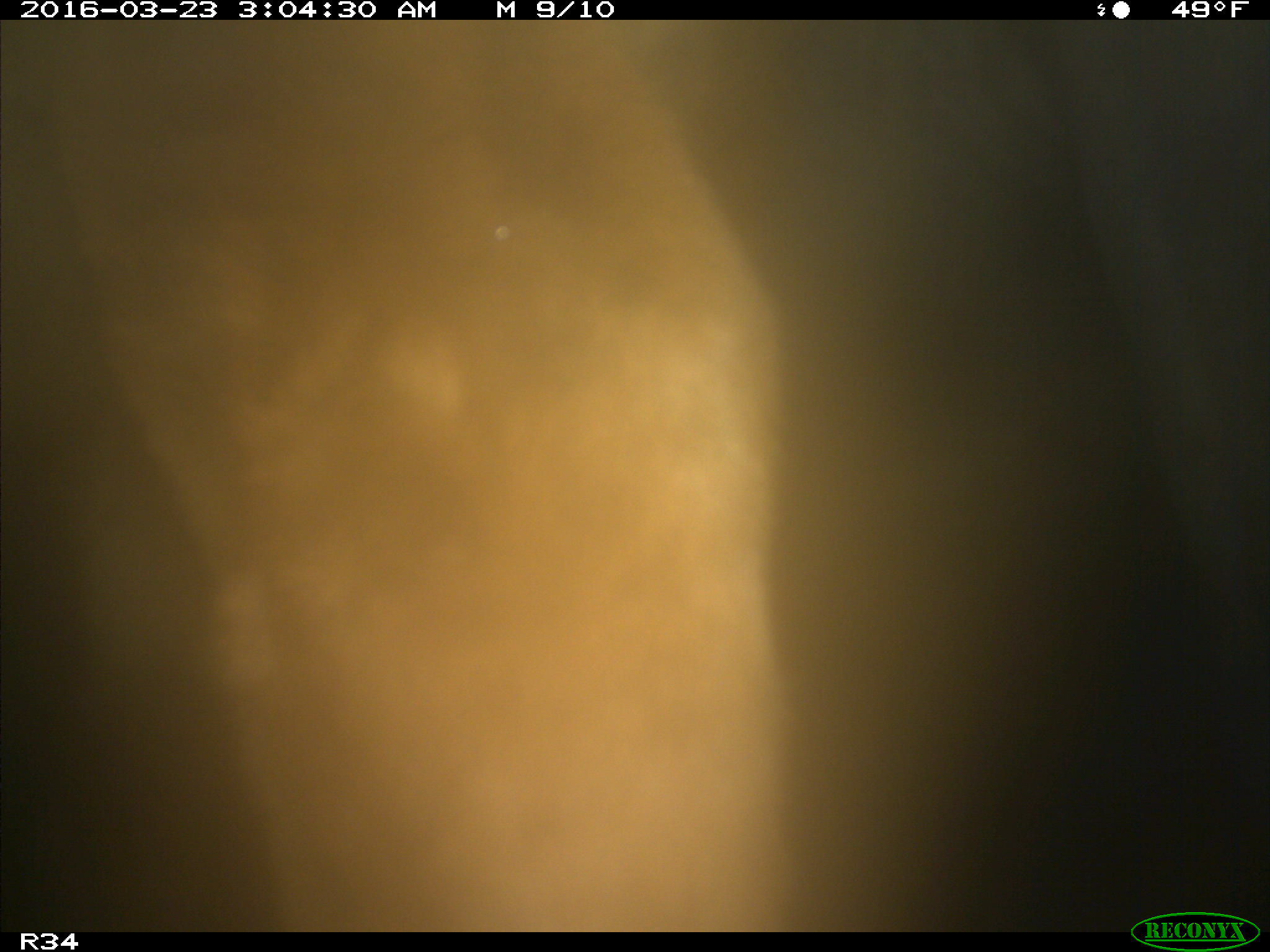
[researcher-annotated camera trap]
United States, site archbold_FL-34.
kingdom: Animalia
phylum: Chordata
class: Mammalia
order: Artiodactyla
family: Bovidae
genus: Bos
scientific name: Bos taurus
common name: domestic cow